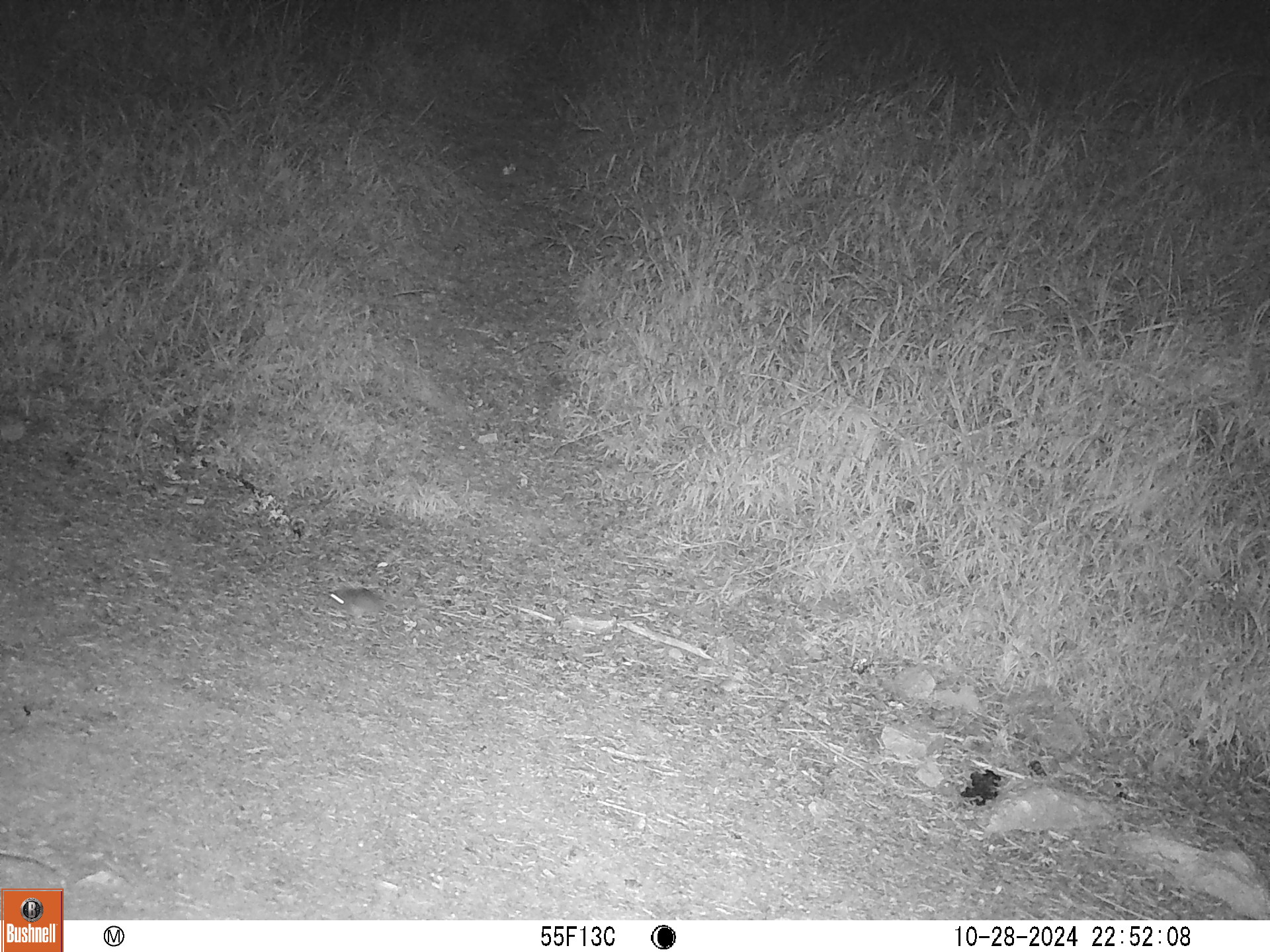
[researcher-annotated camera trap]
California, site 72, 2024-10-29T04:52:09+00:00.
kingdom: Animalia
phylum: Chordata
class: Mammalia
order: Rodentia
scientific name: Rodentia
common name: mouse or rat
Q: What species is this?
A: Mouse or rat (Rodentia).